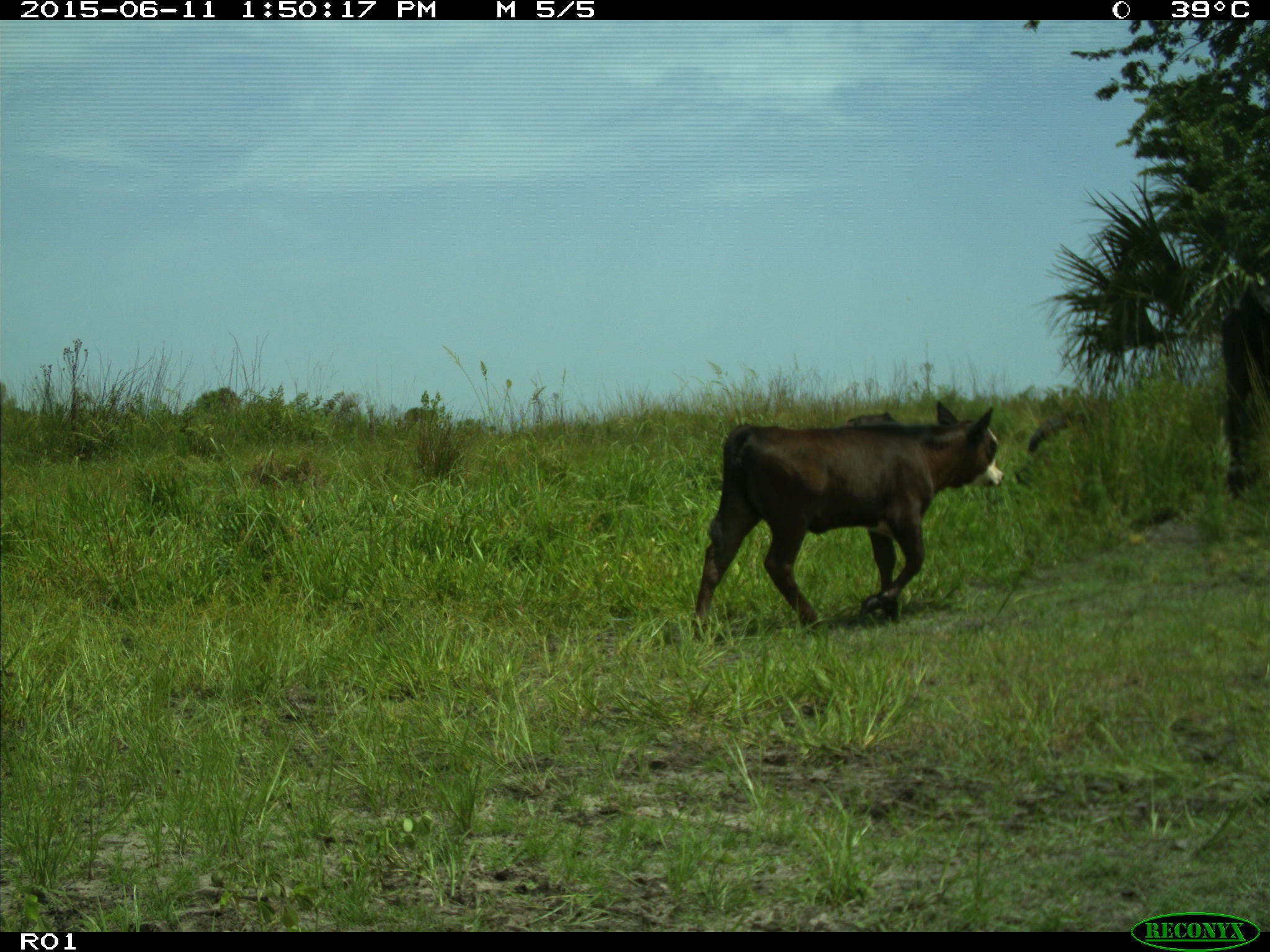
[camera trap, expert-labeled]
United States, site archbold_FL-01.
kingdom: Animalia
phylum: Chordata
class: Mammalia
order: Artiodactyla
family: Bovidae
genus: Bos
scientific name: Bos taurus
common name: domestic cow